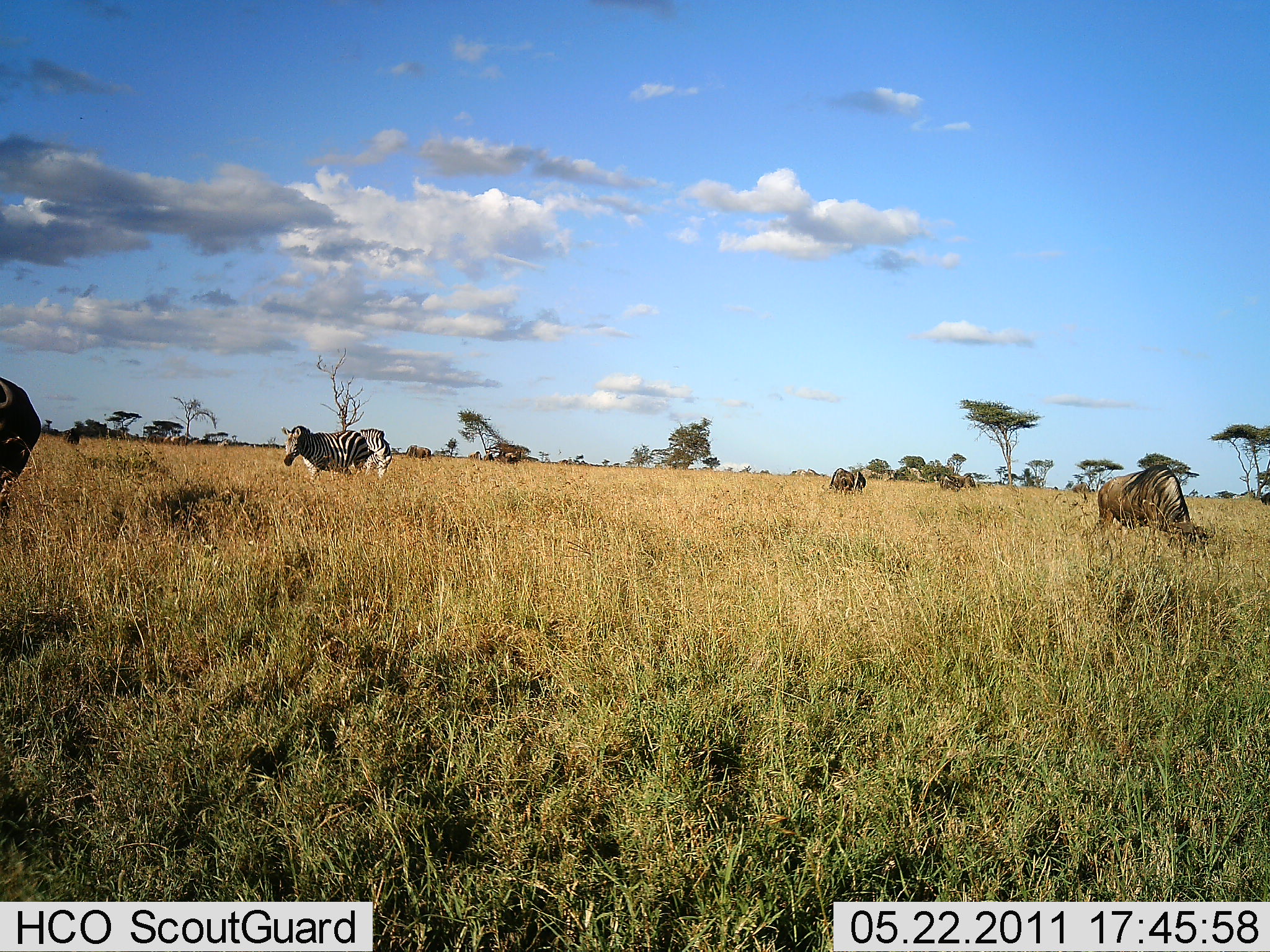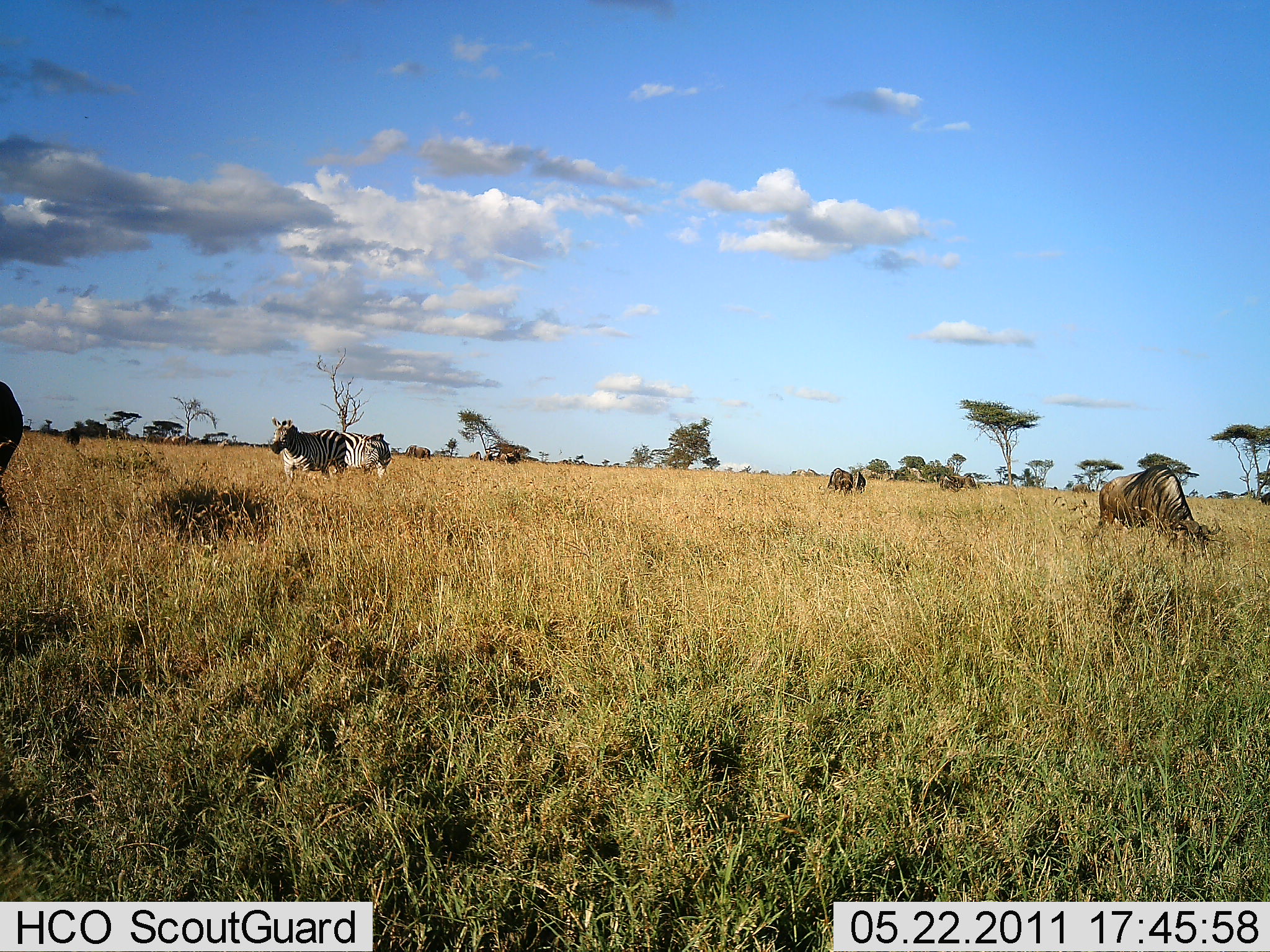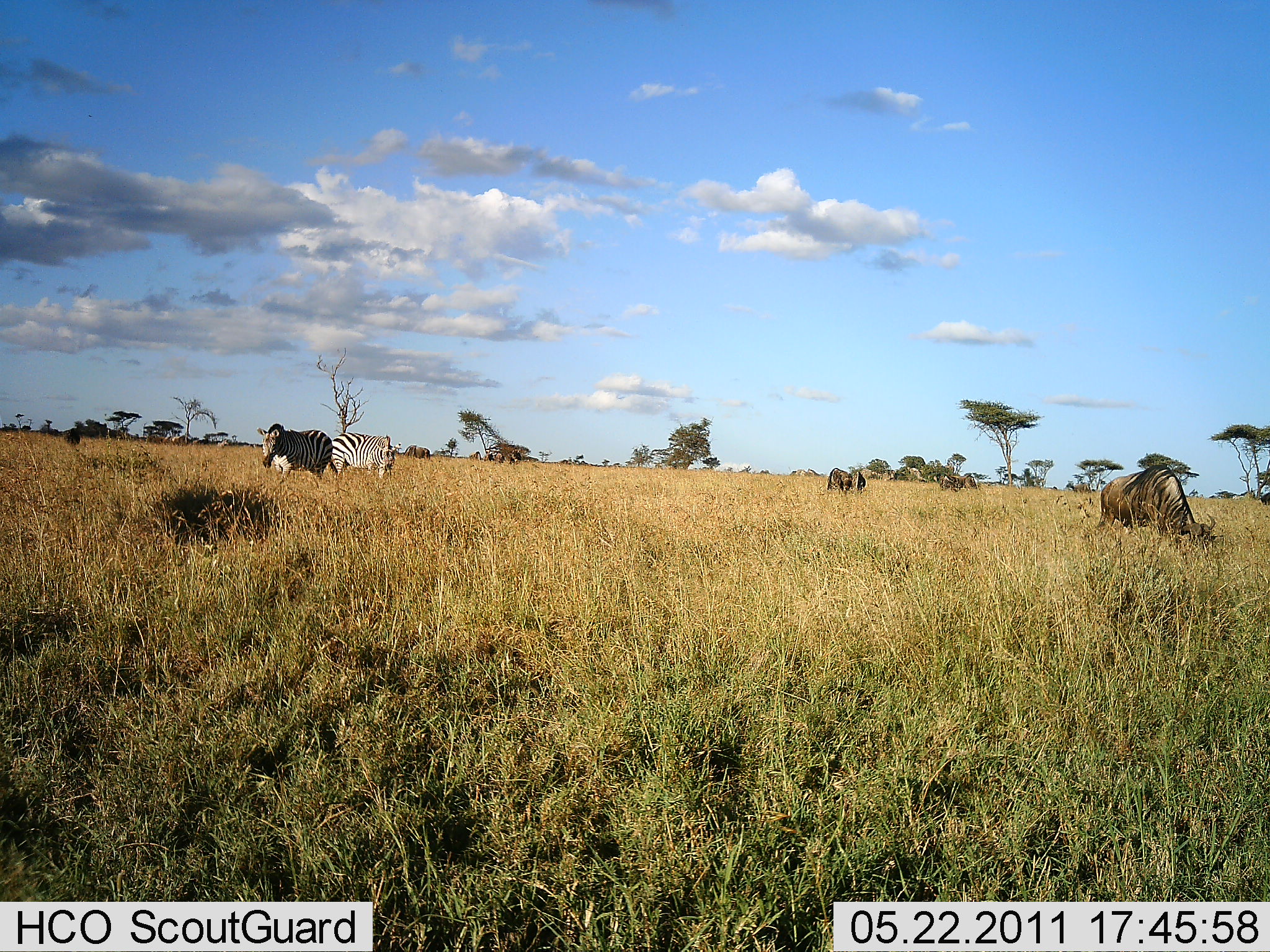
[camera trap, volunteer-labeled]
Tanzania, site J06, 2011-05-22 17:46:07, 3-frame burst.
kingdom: Animalia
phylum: Chordata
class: Mammalia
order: Artiodactyla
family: Bovidae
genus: Connochaetes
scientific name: Connochaetes taurinus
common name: blue wildebeest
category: wildebeest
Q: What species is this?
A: Wildebeest (blue wildebeest) (Connochaetes taurinus).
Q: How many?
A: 3.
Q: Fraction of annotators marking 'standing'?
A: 54%.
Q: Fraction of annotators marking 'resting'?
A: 0%.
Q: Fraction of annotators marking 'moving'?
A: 31%.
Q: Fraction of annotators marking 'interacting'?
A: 0%.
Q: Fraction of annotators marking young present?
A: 0%.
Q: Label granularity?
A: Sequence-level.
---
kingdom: Animalia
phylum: Chordata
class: Mammalia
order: Perissodactyla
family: Equidae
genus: Equus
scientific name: Equus quagga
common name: plains zebra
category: zebra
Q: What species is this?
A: Zebra (plains zebra) (Equus quagga).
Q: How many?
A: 2.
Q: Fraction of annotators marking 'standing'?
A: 69%.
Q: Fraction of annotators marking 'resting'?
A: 0%.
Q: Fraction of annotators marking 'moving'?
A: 62%.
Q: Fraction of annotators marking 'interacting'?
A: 0%.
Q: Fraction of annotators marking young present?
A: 0%.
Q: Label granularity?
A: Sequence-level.